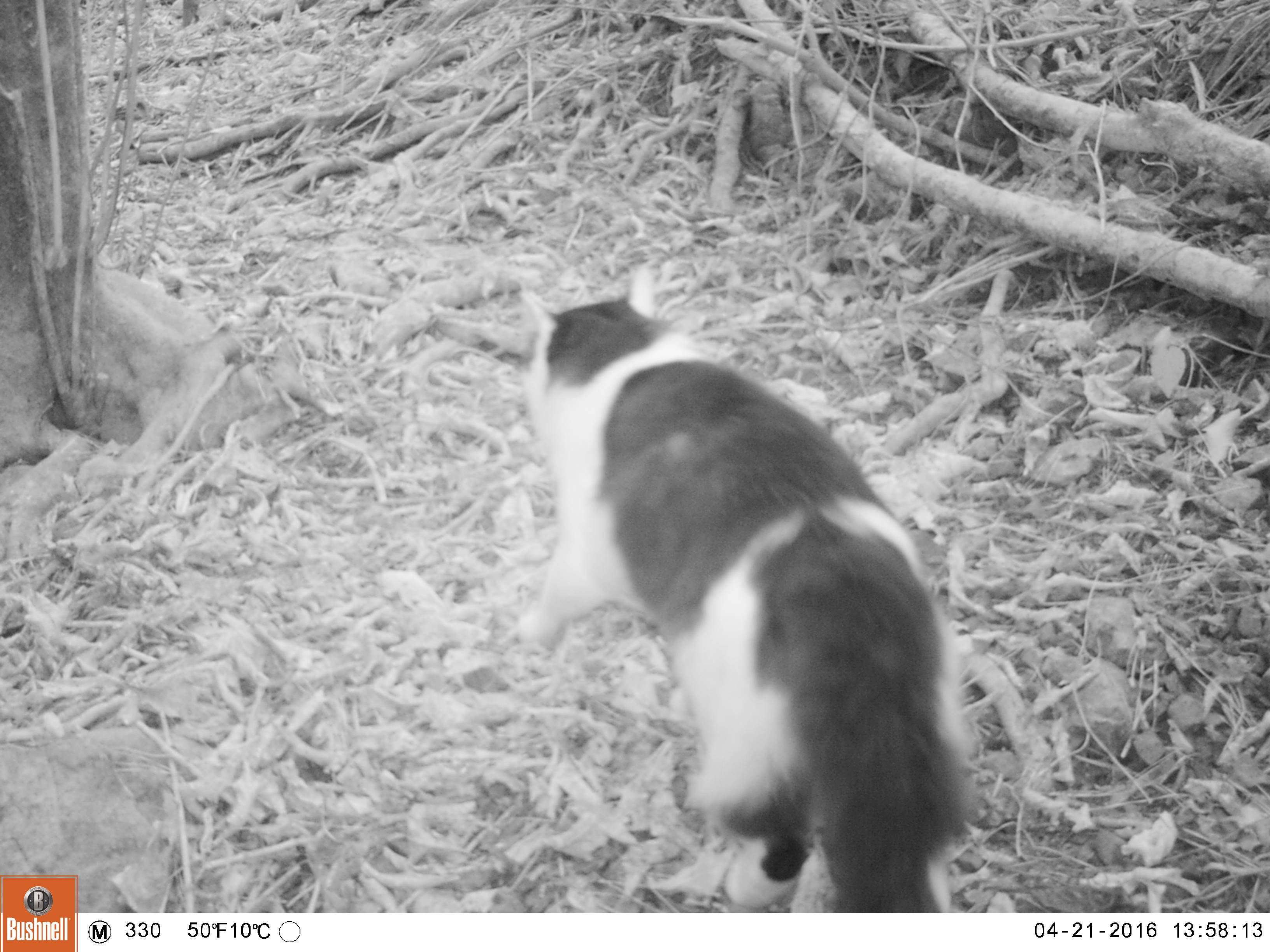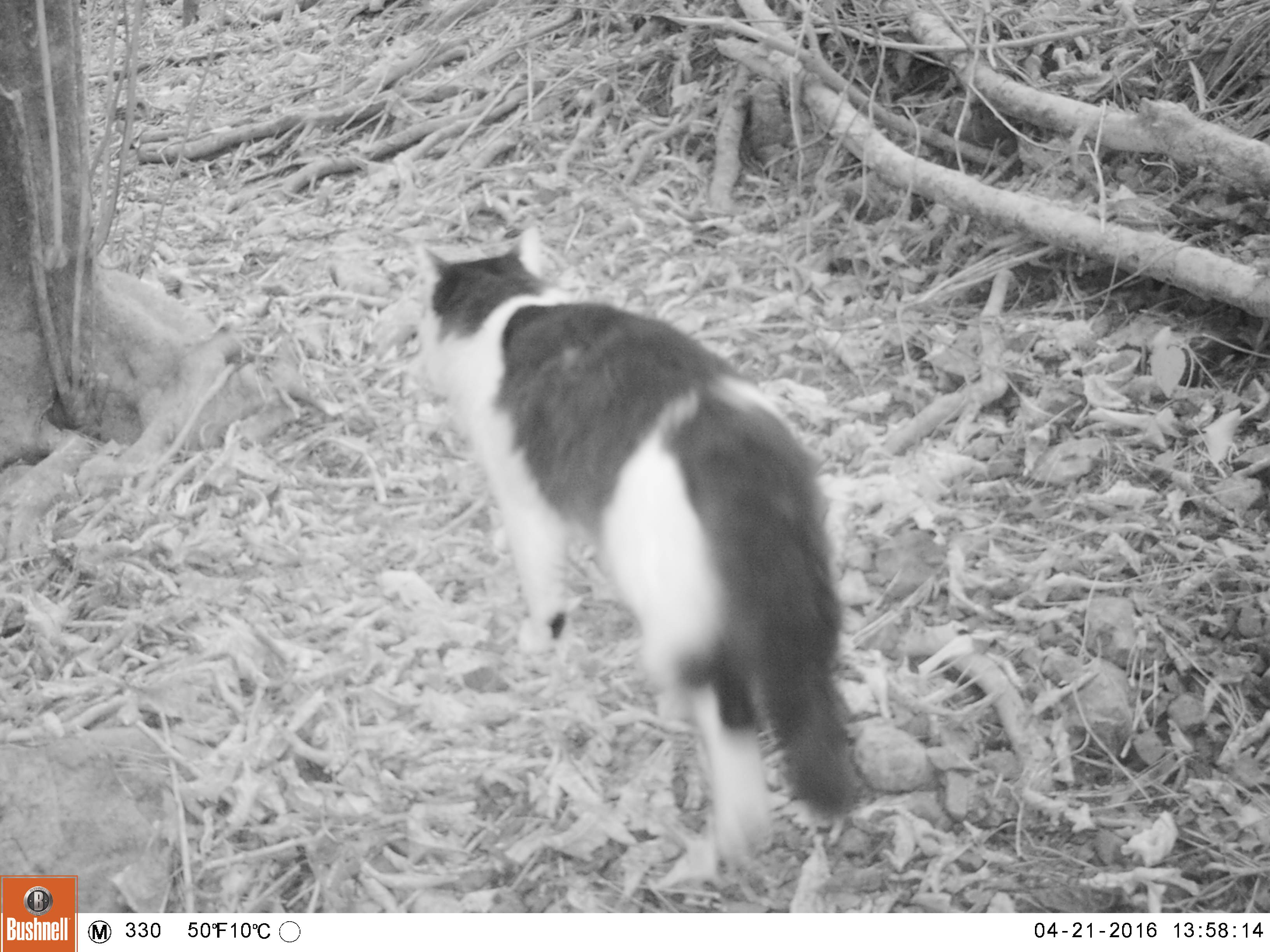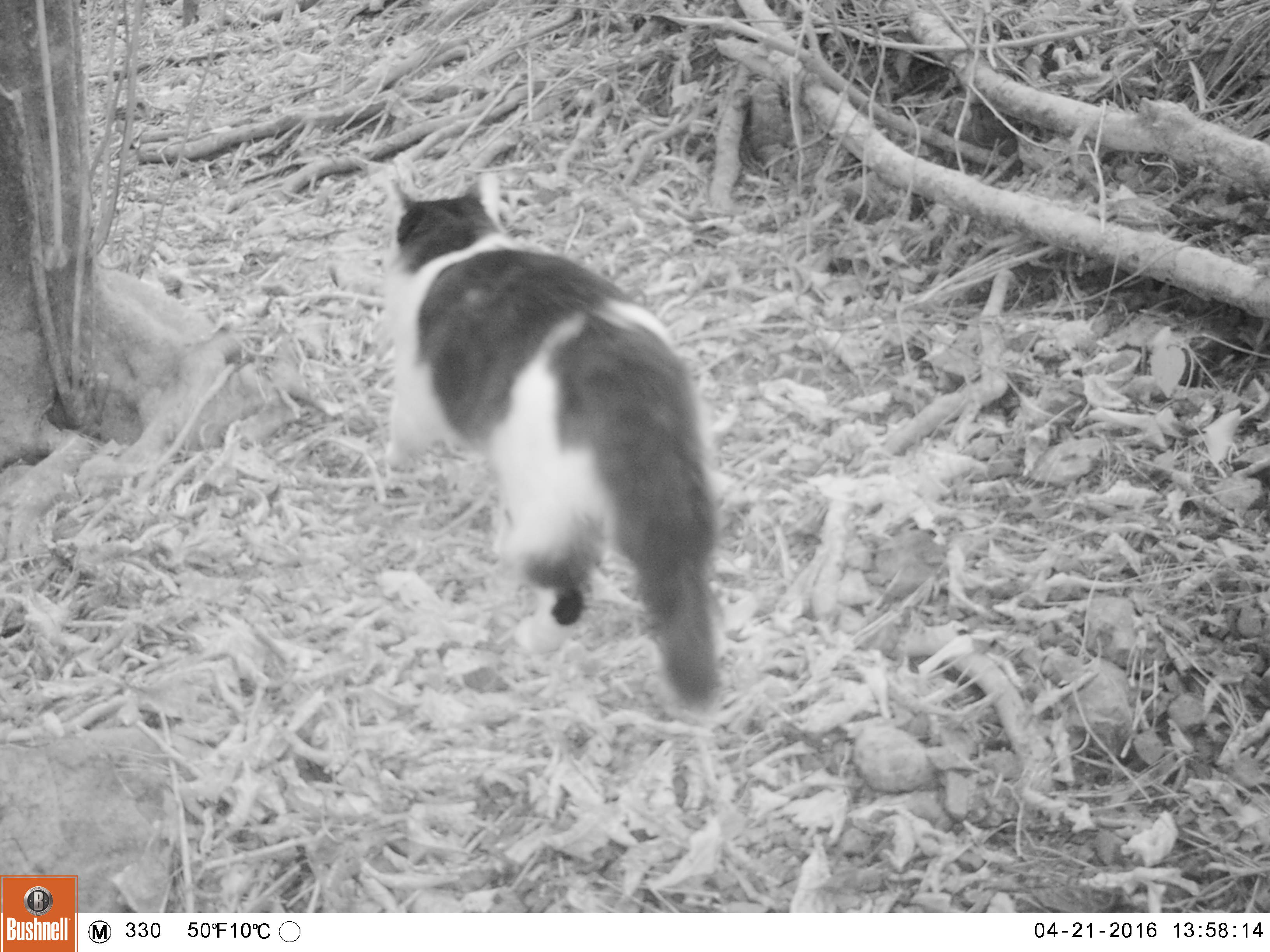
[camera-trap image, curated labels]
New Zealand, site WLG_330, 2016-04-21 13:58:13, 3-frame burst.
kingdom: Animalia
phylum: Chordata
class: Mammalia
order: Carnivora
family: Felidae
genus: Felis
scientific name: Felis catus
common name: domestic cat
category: cat